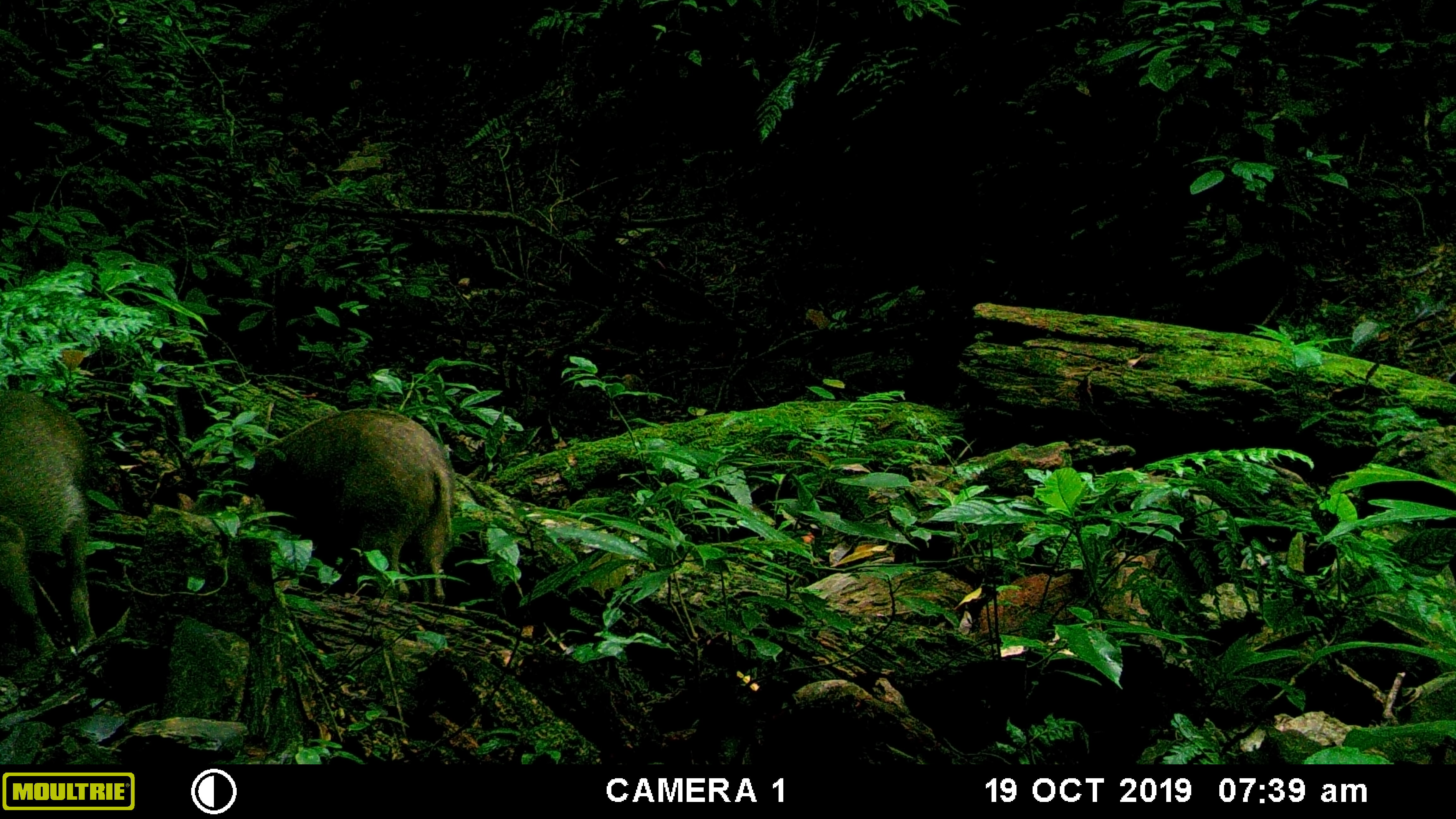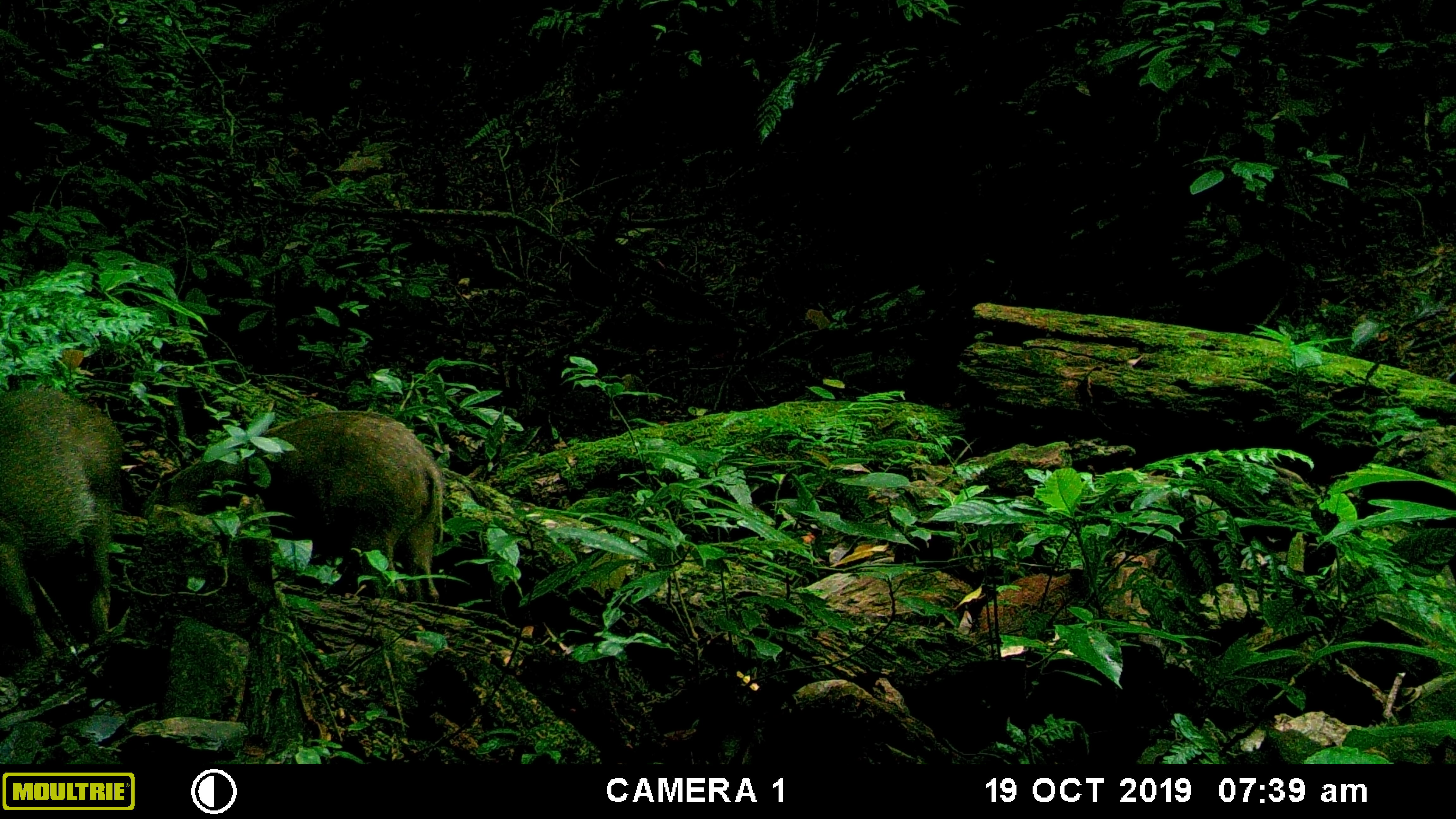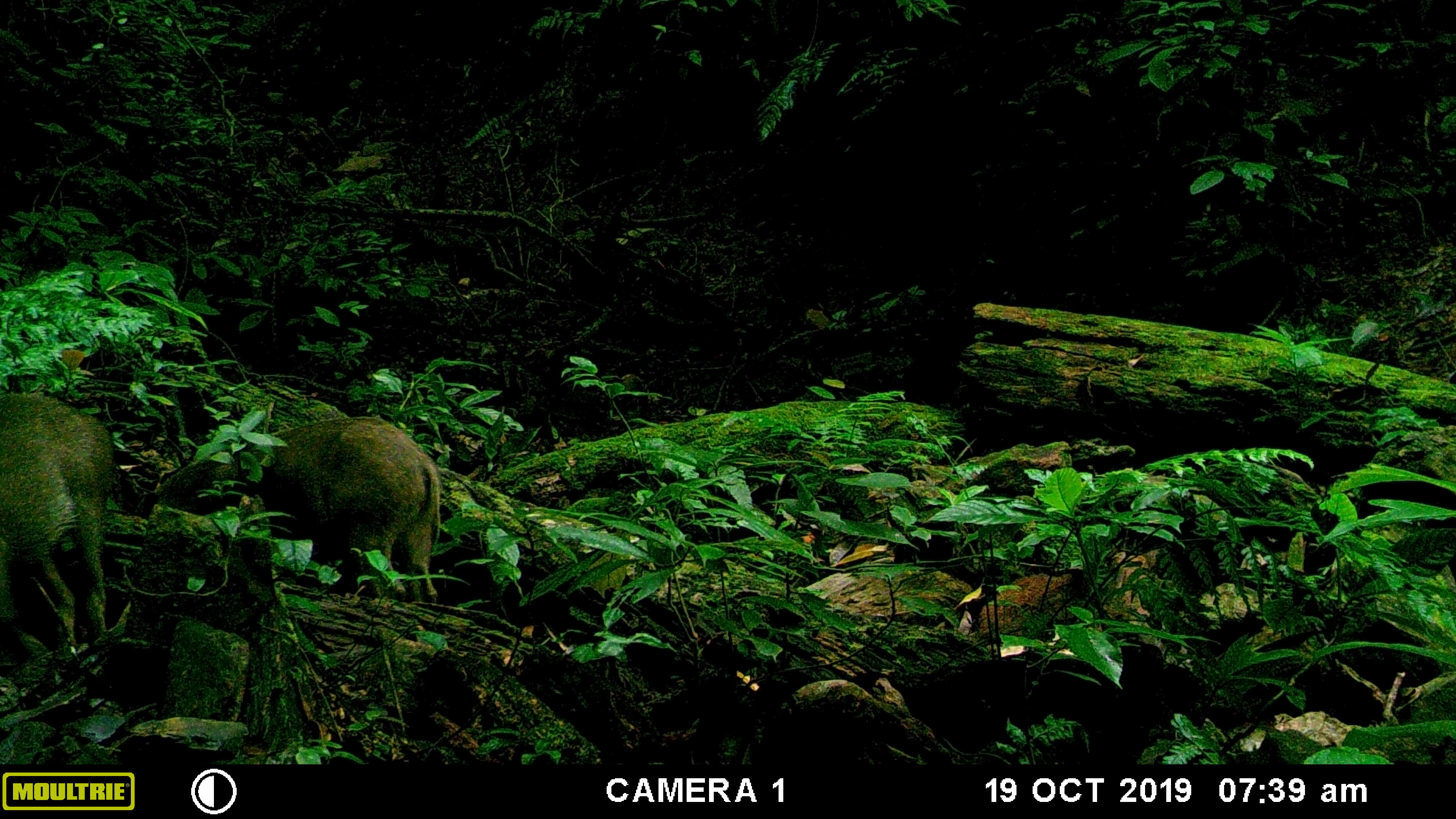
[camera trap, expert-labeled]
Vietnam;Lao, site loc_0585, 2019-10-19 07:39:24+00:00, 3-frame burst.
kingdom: Animalia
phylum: Chordata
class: Mammalia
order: Artiodactyla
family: Suidae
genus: Sus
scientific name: Sus scrofa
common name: eurasian wild pig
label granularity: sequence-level